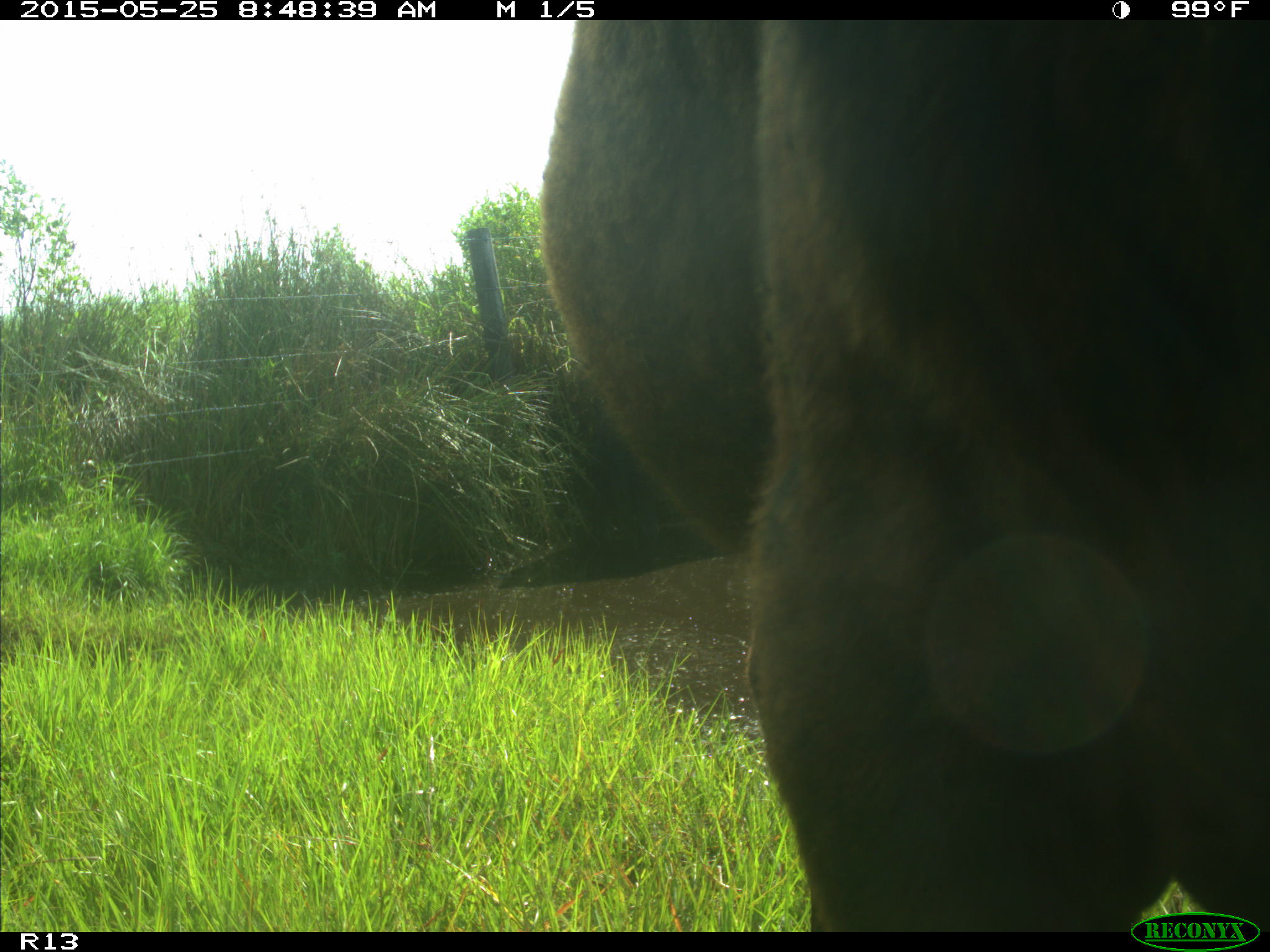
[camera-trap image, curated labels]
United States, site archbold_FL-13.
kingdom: Animalia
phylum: Chordata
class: Mammalia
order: Artiodactyla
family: Bovidae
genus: Bos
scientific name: Bos taurus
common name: domestic cow